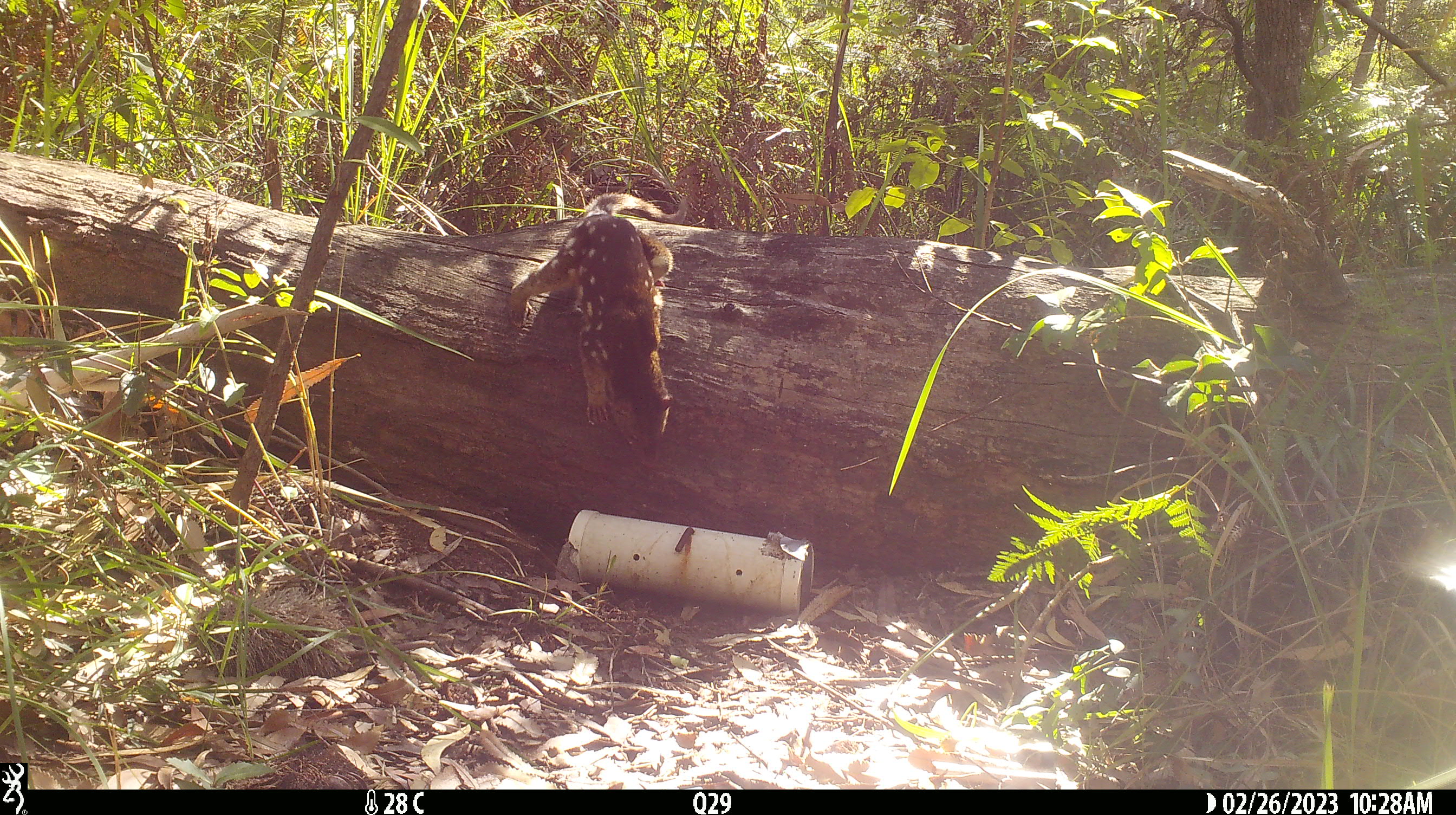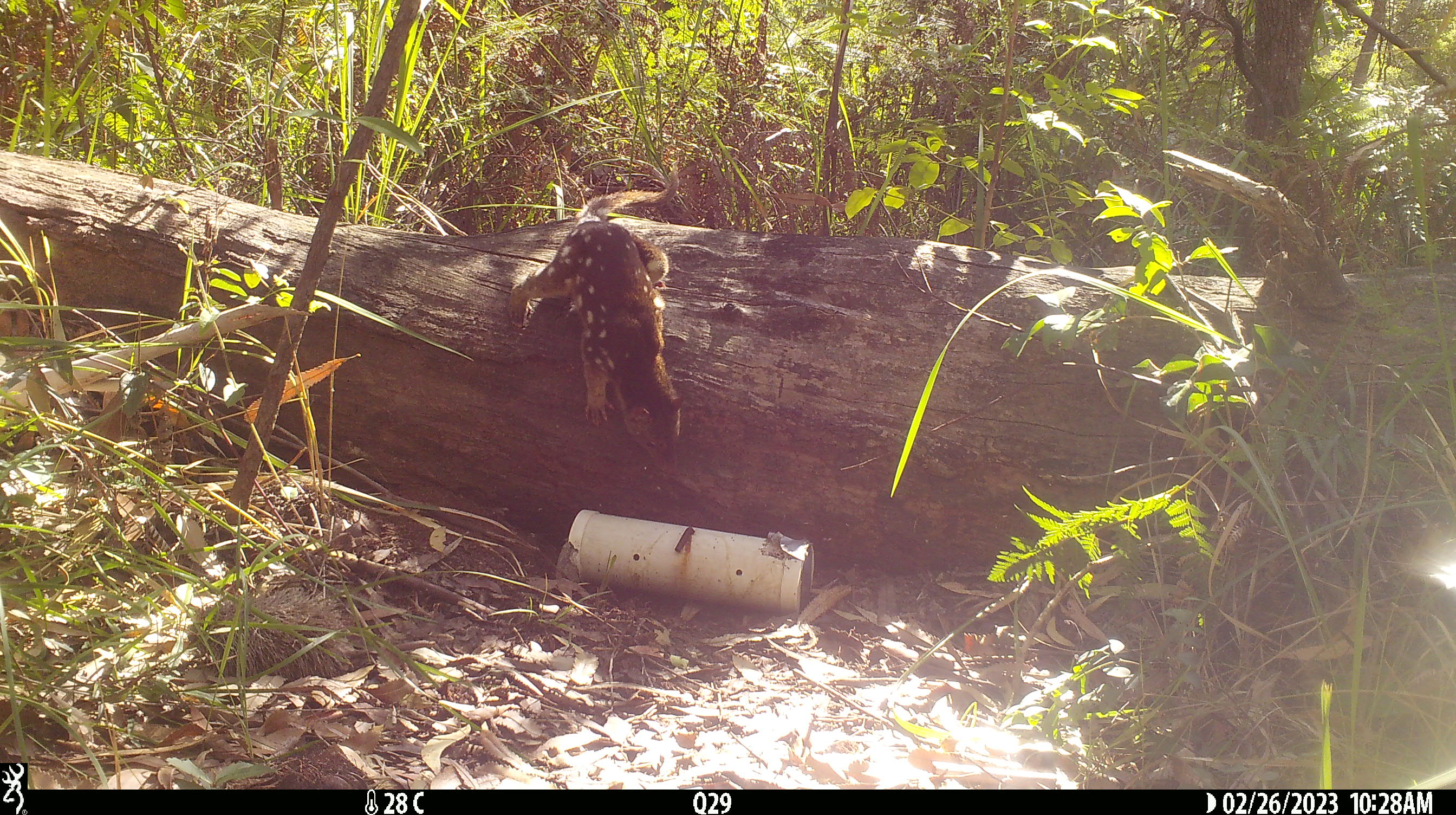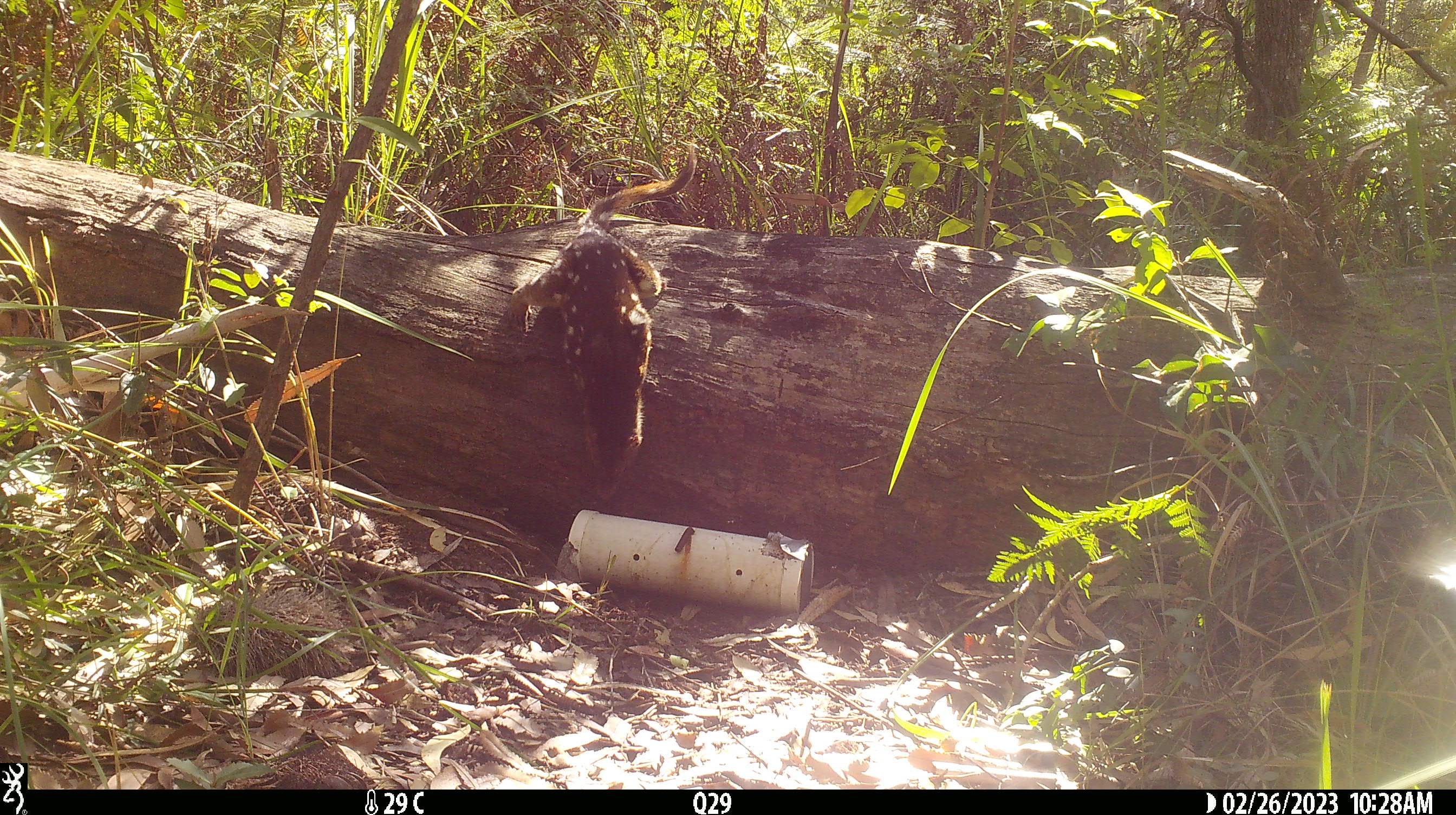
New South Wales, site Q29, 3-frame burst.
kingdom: Animalia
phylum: Chordata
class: Mammalia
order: Dasyuromorphia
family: Dasyuridae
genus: Dasyurus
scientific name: Dasyurus maculatus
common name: spotted-tailed quoll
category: quoll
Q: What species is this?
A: Quoll (spotted-tailed quoll) (Dasyurus maculatus).